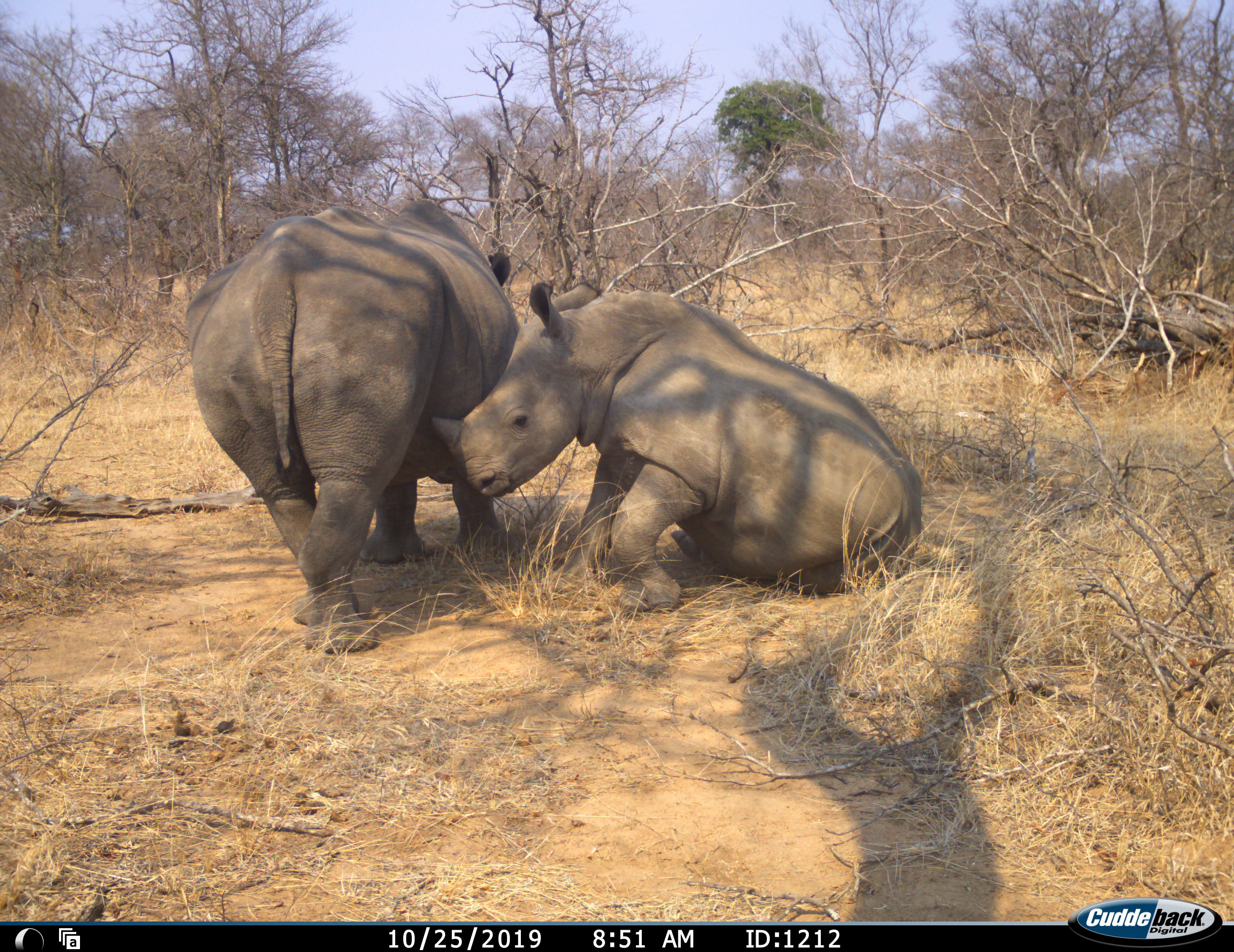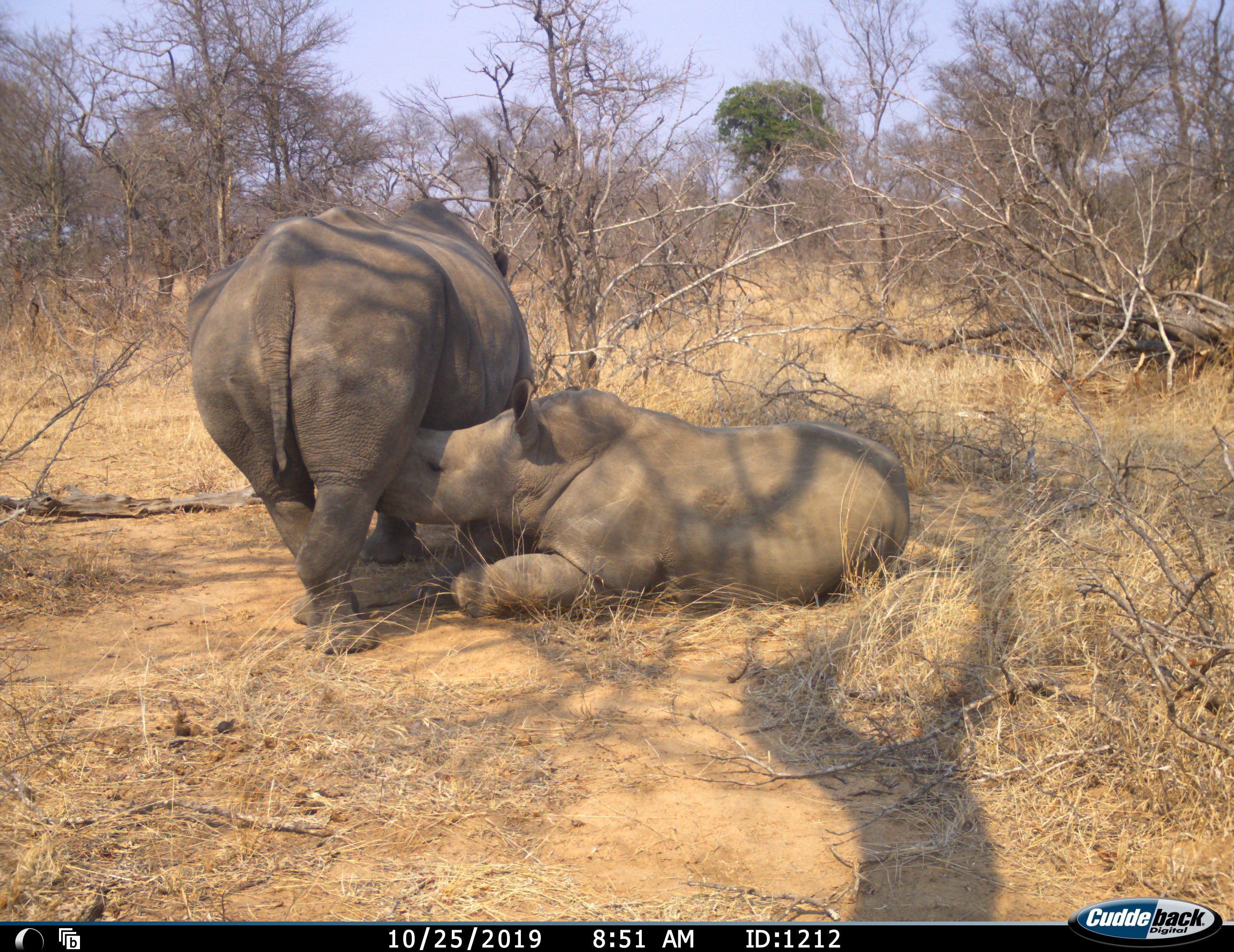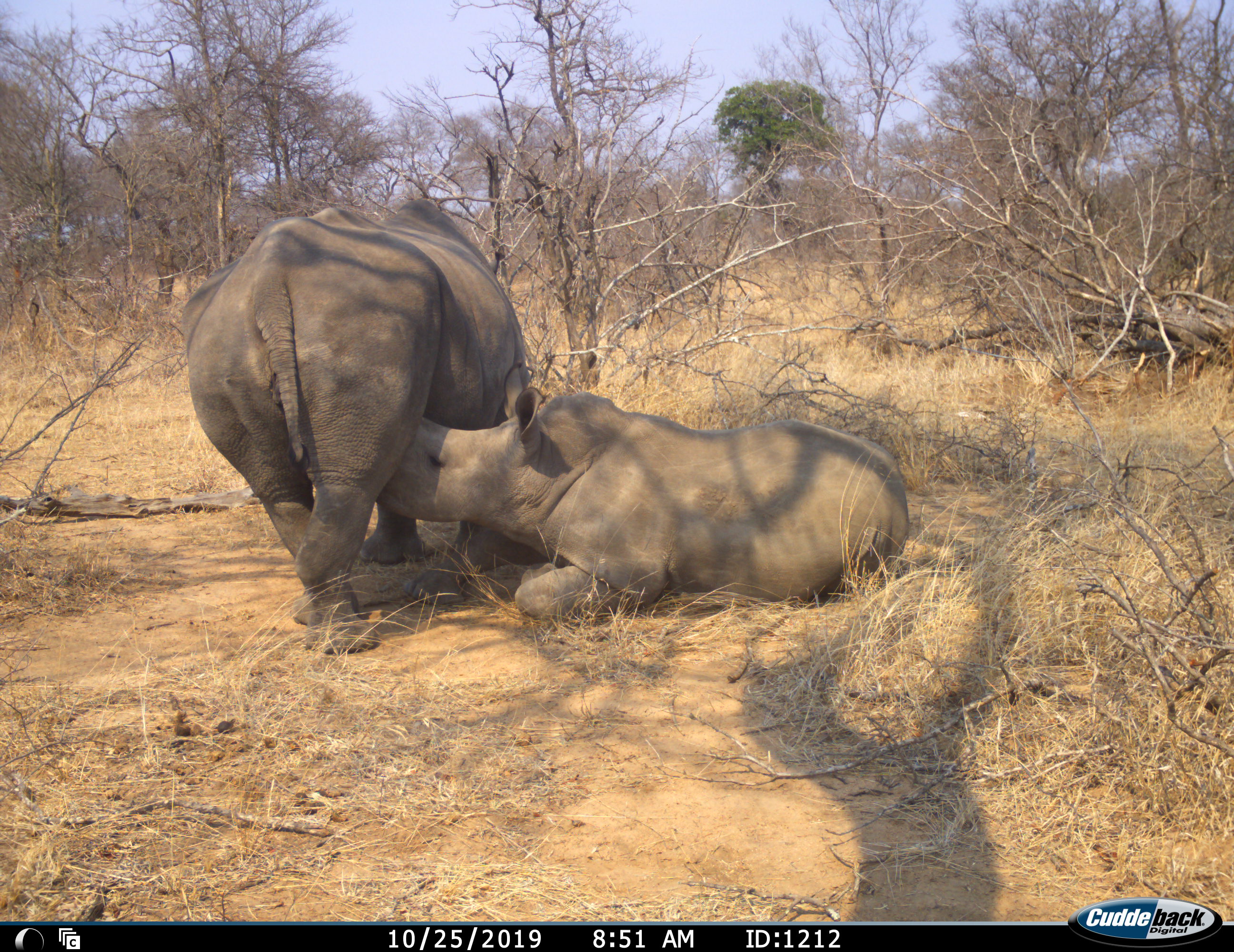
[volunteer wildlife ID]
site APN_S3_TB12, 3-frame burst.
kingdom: Animalia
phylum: Chordata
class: Mammalia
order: Perissodactyla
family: Rhinocerotidae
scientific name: Rhinocerotidae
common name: unknown rhinoceros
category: rhinocerosunknown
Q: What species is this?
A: Rhinocerosunknown (unknown rhinoceros) (Rhinocerotidae).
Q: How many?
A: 2.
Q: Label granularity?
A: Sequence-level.